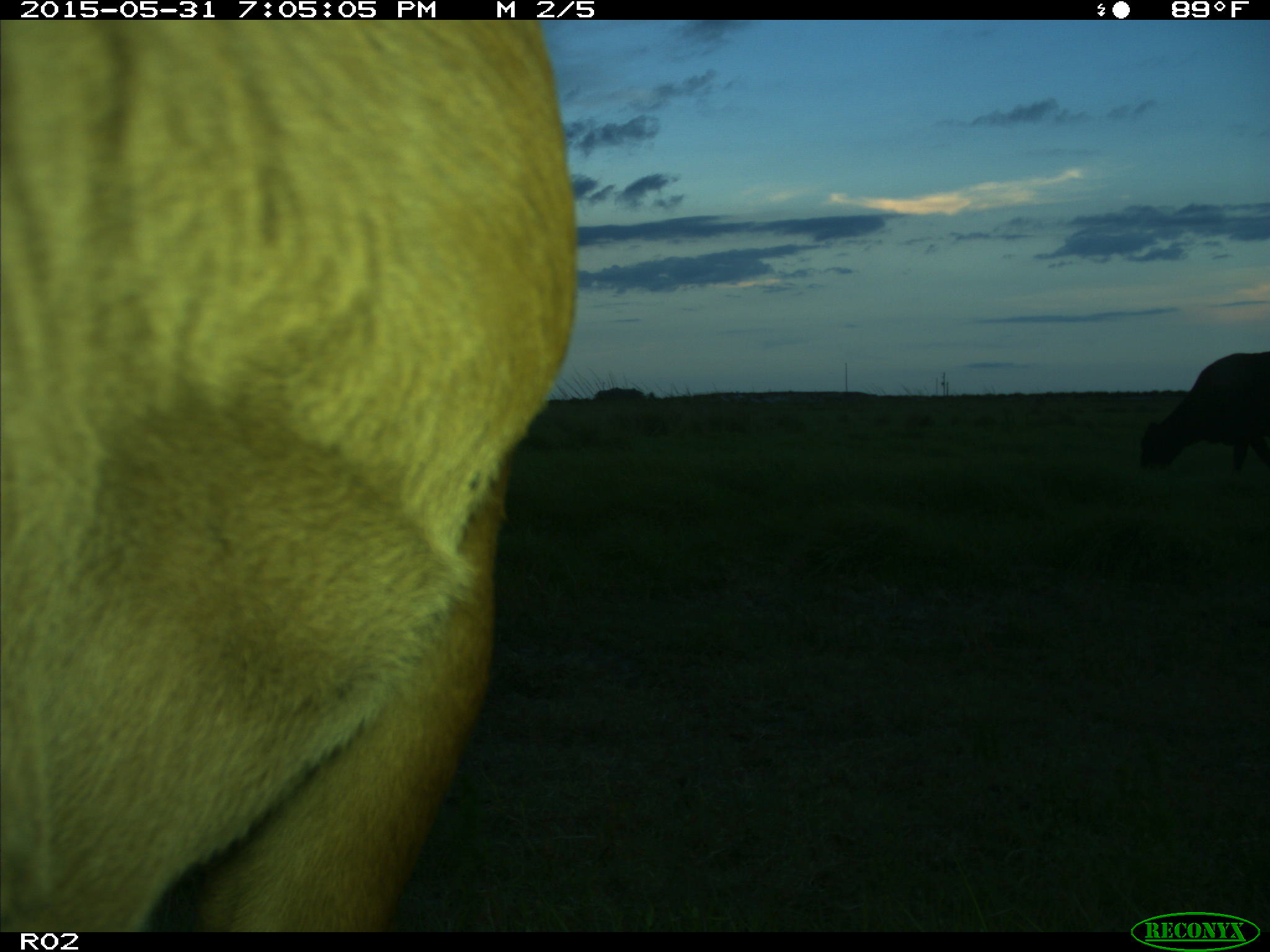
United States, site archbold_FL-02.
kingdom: Animalia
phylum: Chordata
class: Mammalia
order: Artiodactyla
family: Bovidae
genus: Bos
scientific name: Bos taurus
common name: domestic cow